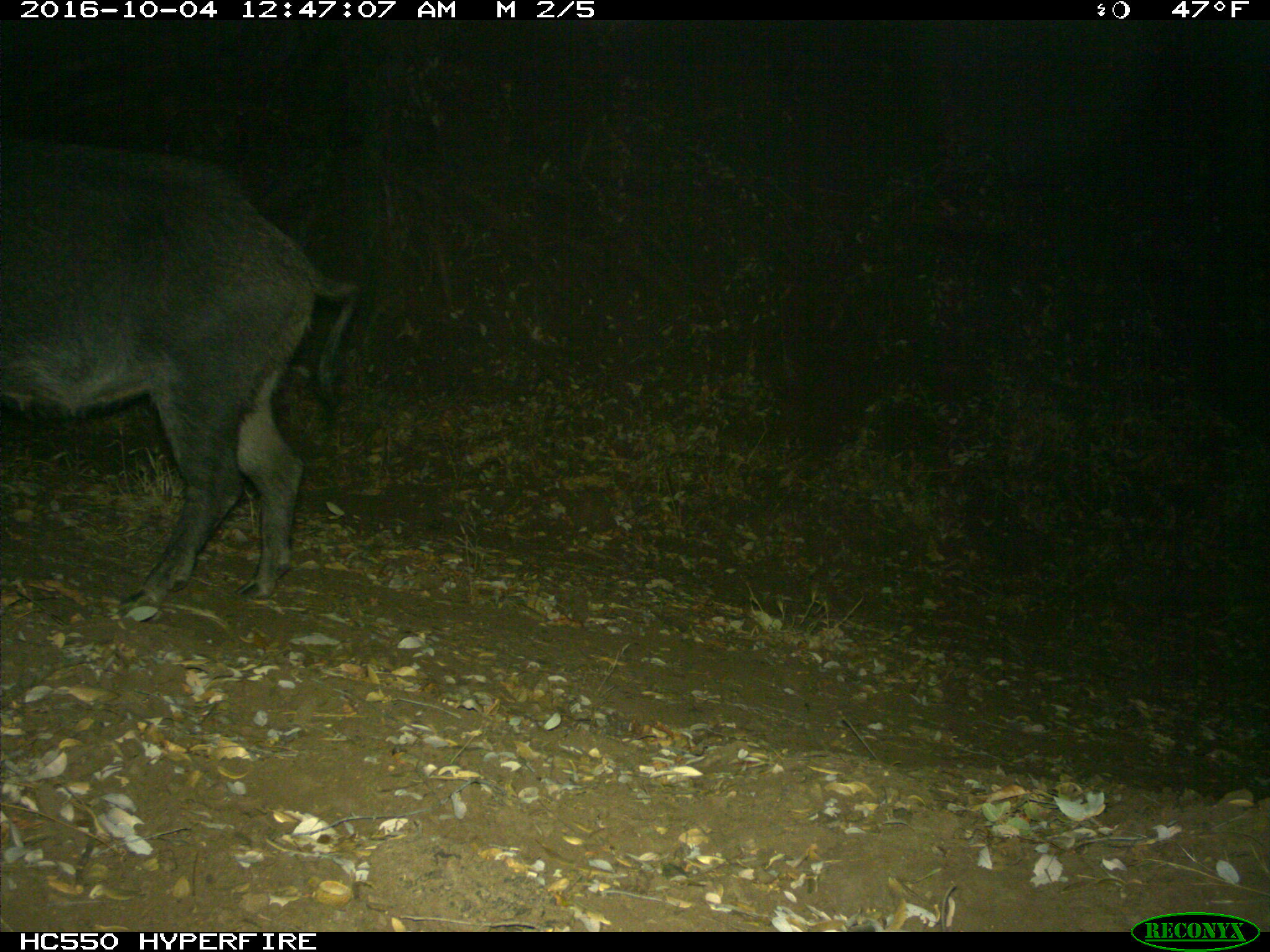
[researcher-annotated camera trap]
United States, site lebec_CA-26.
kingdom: Animalia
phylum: Chordata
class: Mammalia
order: Artiodactyla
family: Suidae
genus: Sus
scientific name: Sus scrofa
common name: wild boar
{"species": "Sus scrofa (wild boar)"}